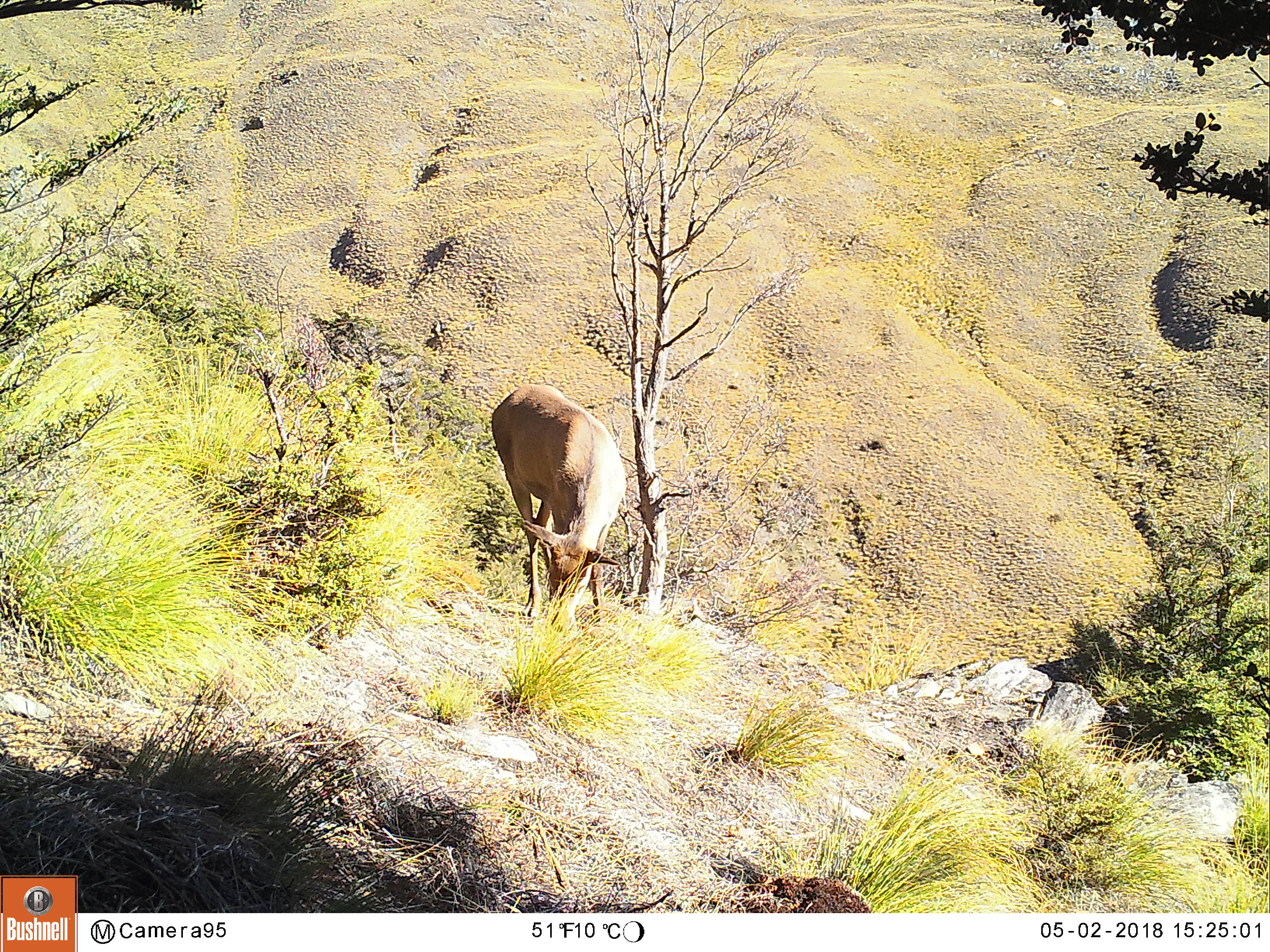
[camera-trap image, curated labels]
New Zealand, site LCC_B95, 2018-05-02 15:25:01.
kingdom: Animalia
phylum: Chordata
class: Mammalia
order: Artiodactyla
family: Cervidae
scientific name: Cervidae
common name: deer